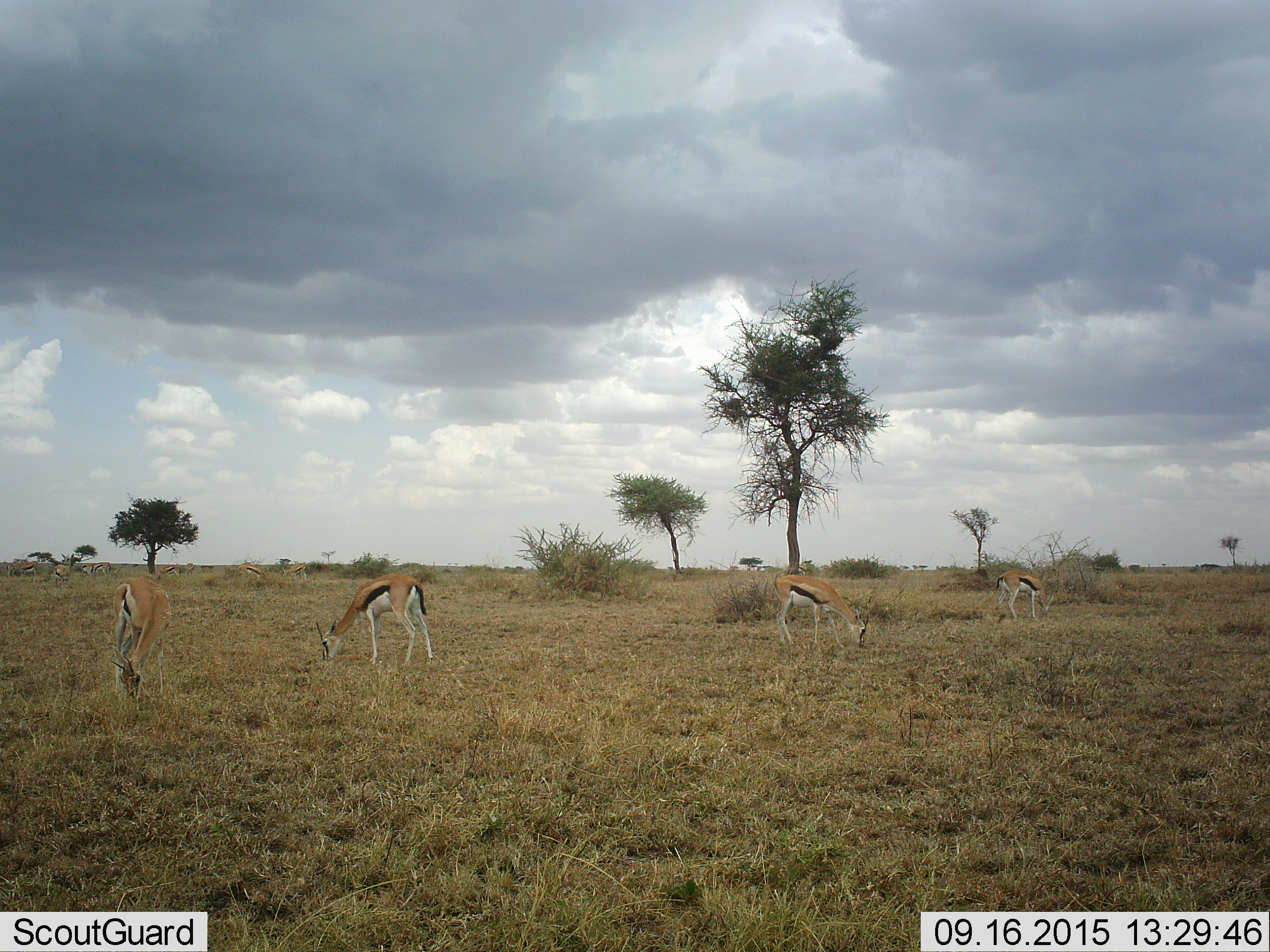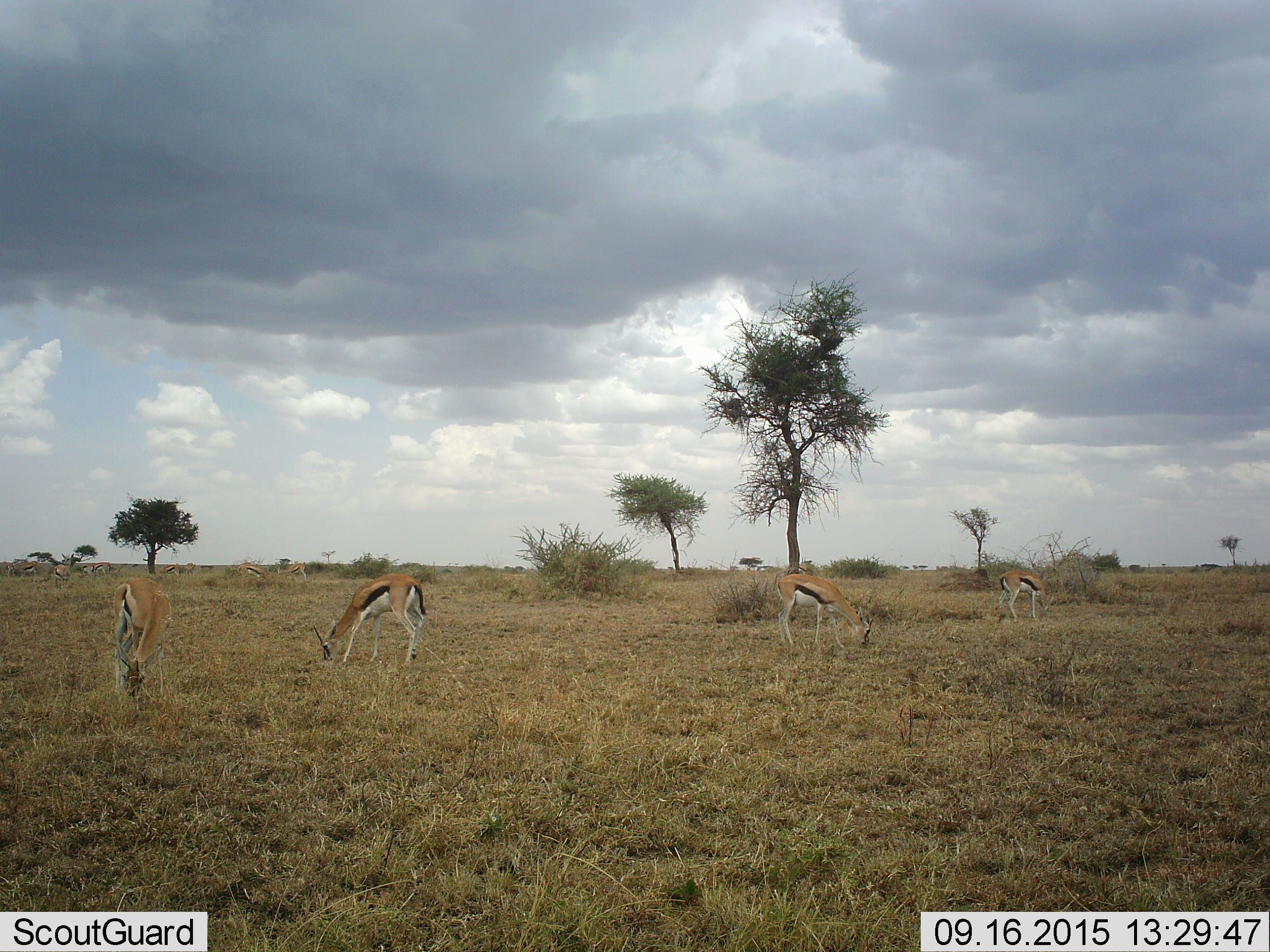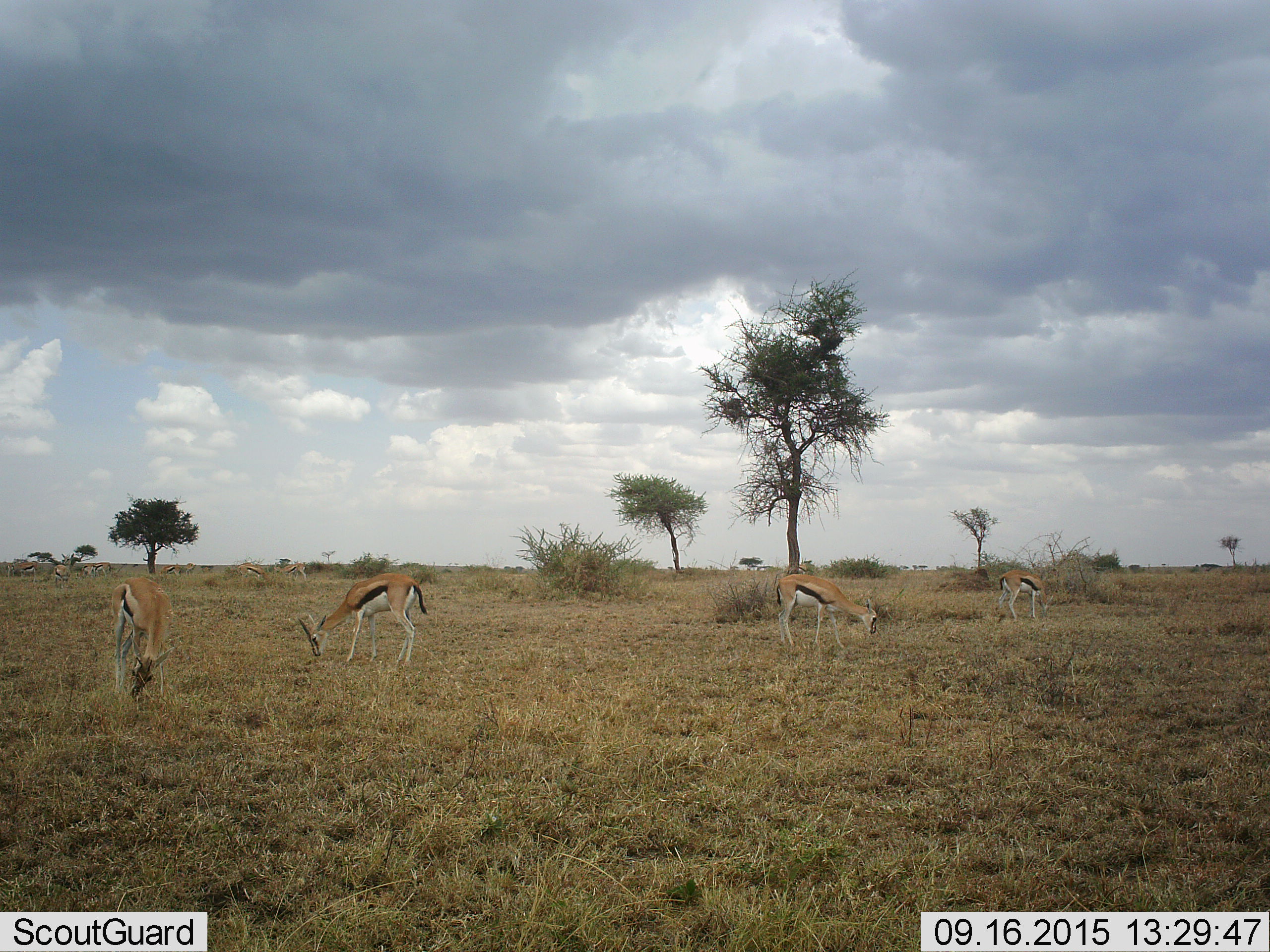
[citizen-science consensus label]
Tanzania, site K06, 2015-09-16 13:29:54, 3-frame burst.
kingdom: Animalia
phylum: Chordata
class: Mammalia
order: Artiodactyla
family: Bovidae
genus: Eudorcas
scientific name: Eudorcas thomsonii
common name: thomson's gazelle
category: gazellethomsons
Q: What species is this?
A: Gazellethomsons (thomson's gazelle) (Eudorcas thomsonii).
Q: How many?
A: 11-50.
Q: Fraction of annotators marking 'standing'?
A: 44%.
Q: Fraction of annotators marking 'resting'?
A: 11%.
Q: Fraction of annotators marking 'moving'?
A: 22%.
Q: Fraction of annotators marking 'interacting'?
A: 0%.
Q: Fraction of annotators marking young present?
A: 0%.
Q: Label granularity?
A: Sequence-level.